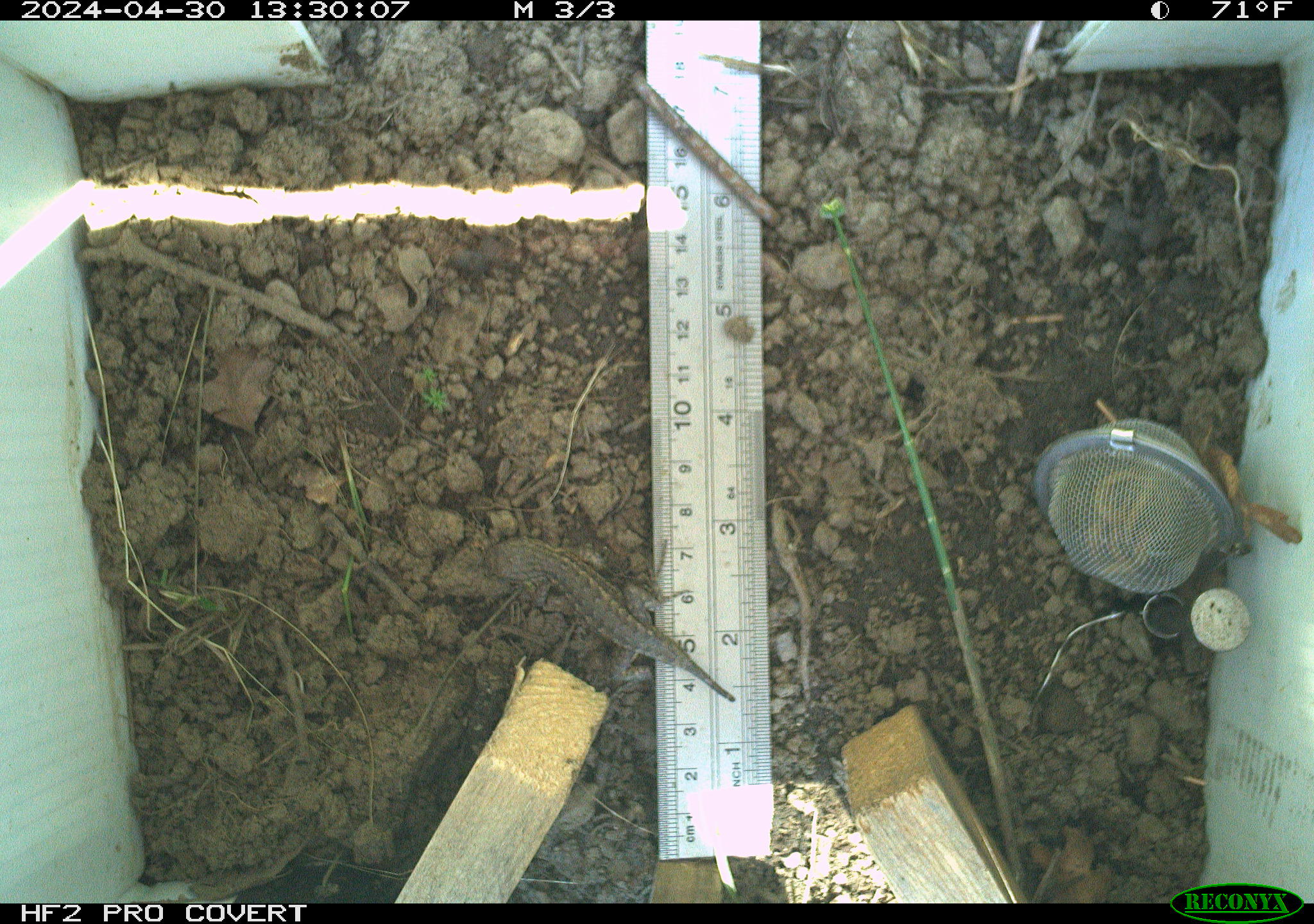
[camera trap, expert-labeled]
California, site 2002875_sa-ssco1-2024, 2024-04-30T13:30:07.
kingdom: Animalia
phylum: Chordata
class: Reptilia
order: Squamata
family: Phrynosomatidae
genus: Sceloporus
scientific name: Sceloporus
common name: spiny lizards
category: sceloporus species